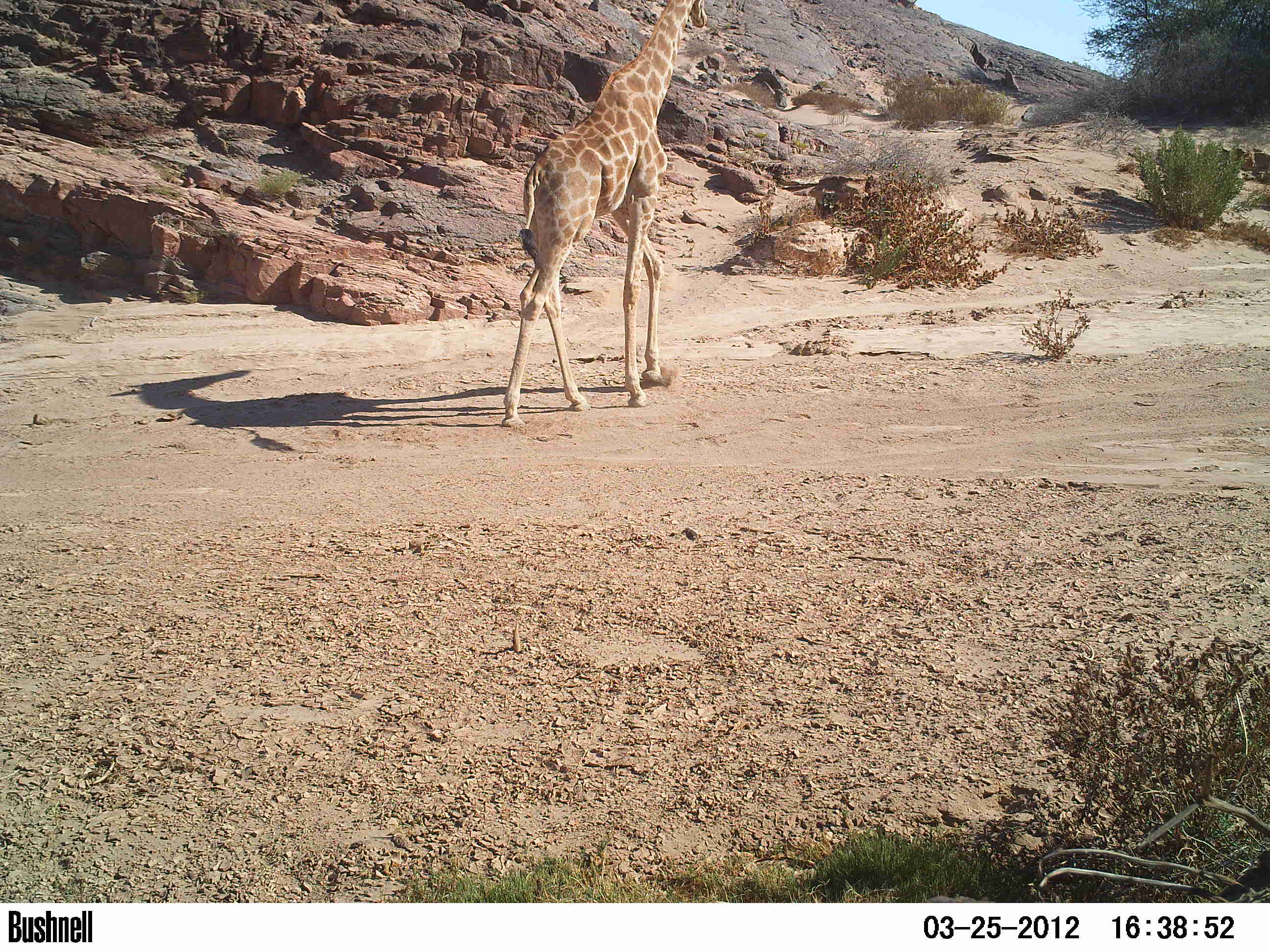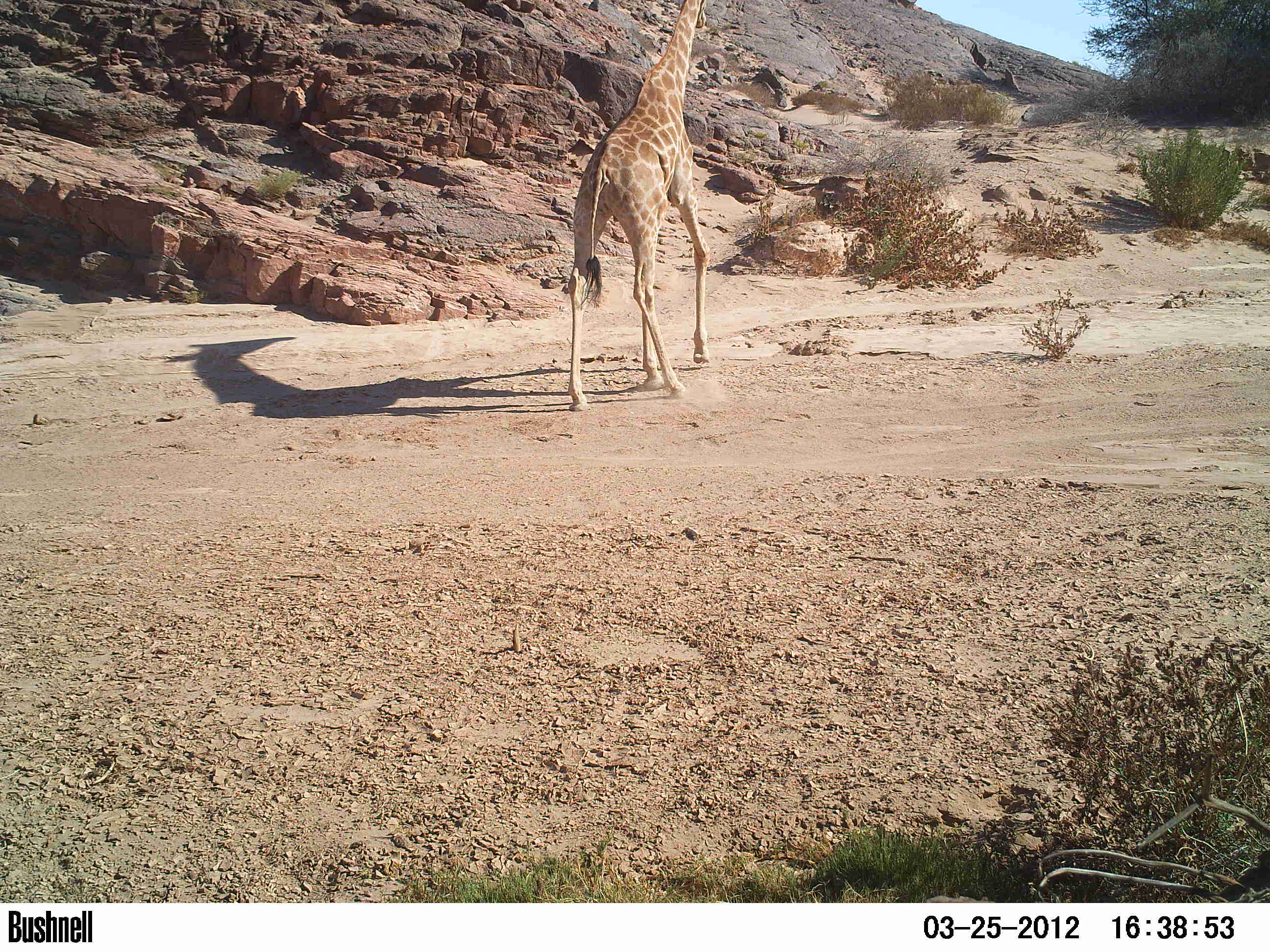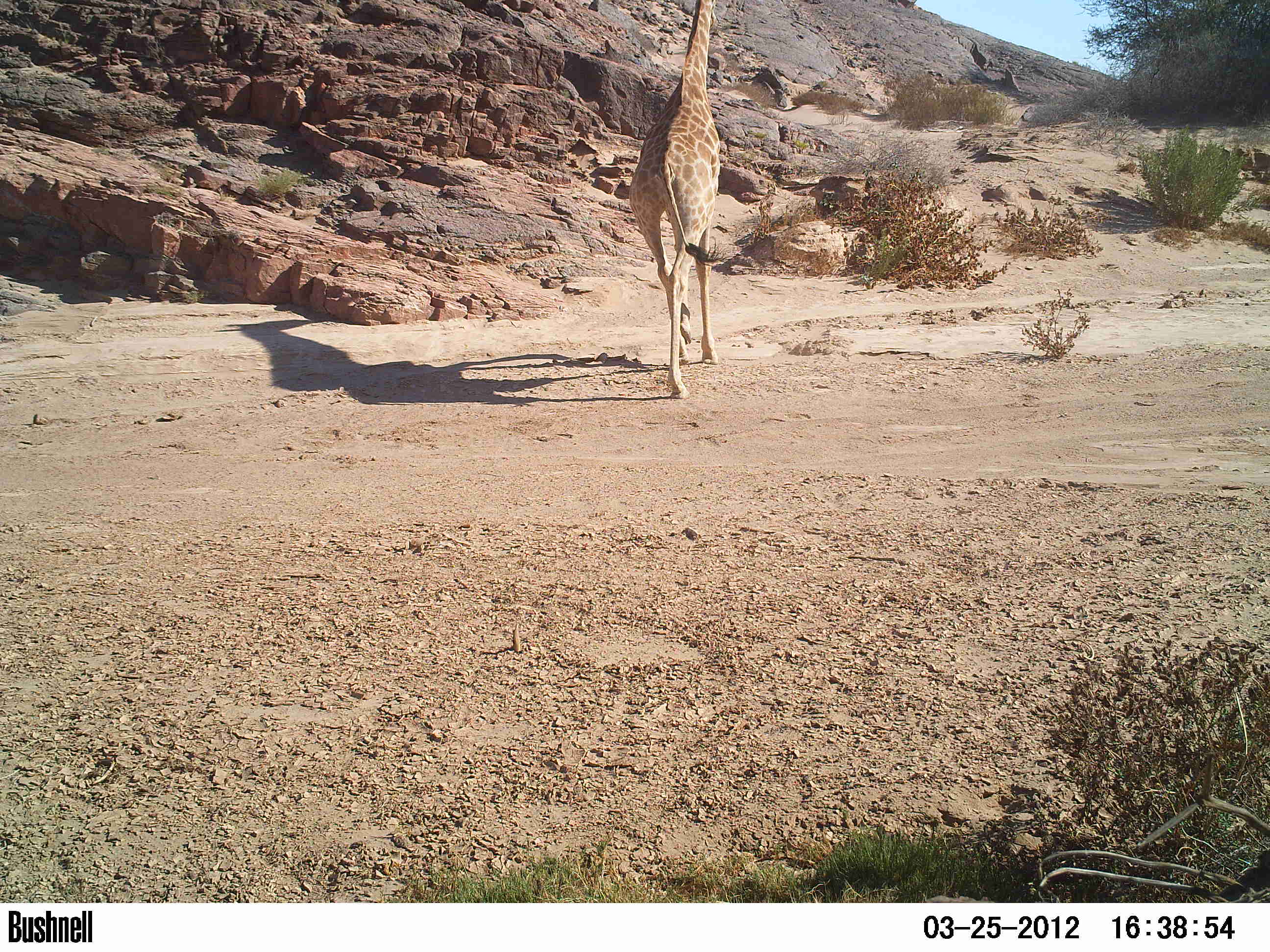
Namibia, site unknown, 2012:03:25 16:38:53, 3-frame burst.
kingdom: Animalia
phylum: Chordata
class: Mammalia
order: Artiodactyla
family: Giraffidae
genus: Giraffa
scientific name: Giraffa camelopardalis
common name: giraffe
Giraffa camelopardalis (giraffe).